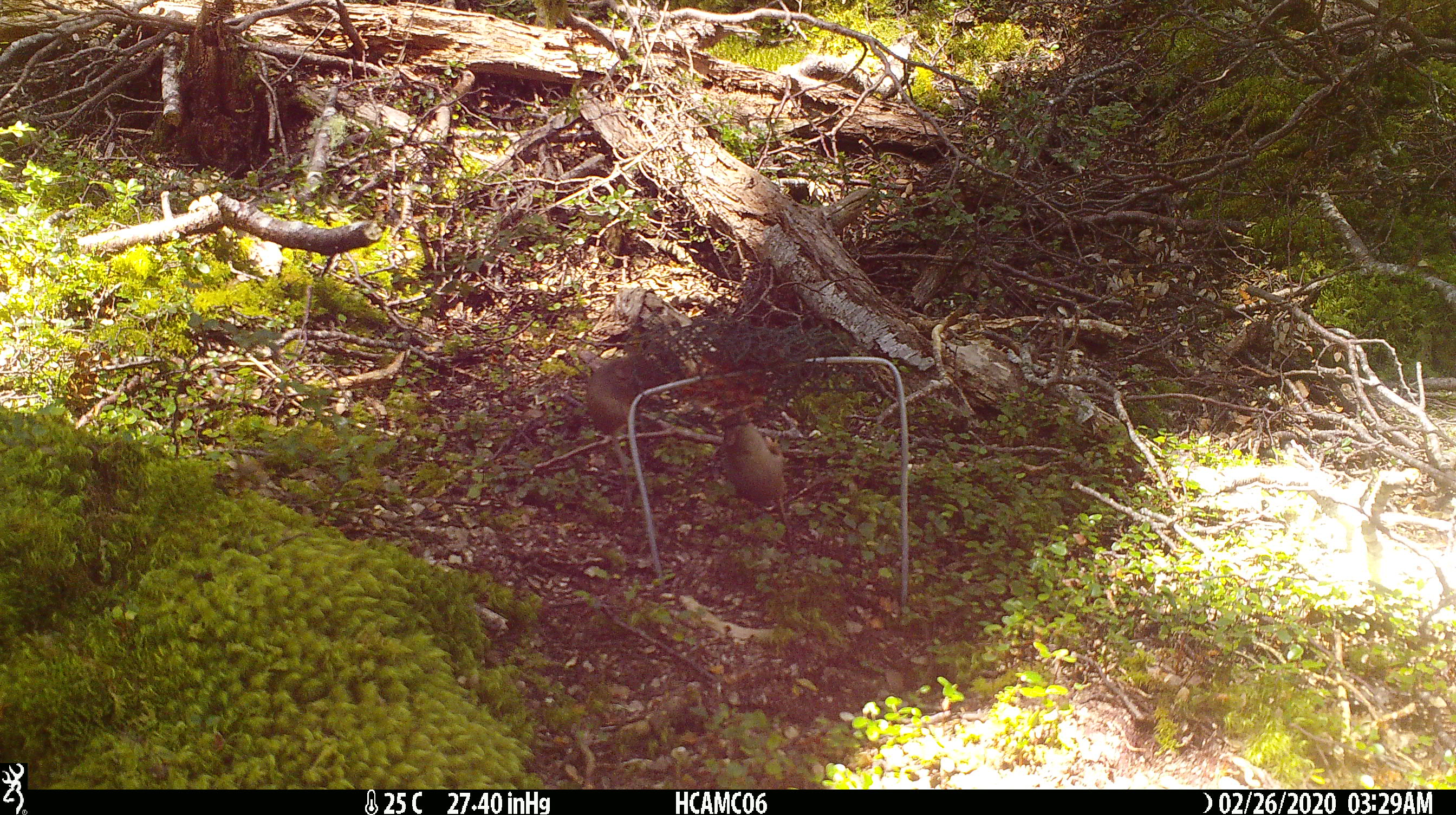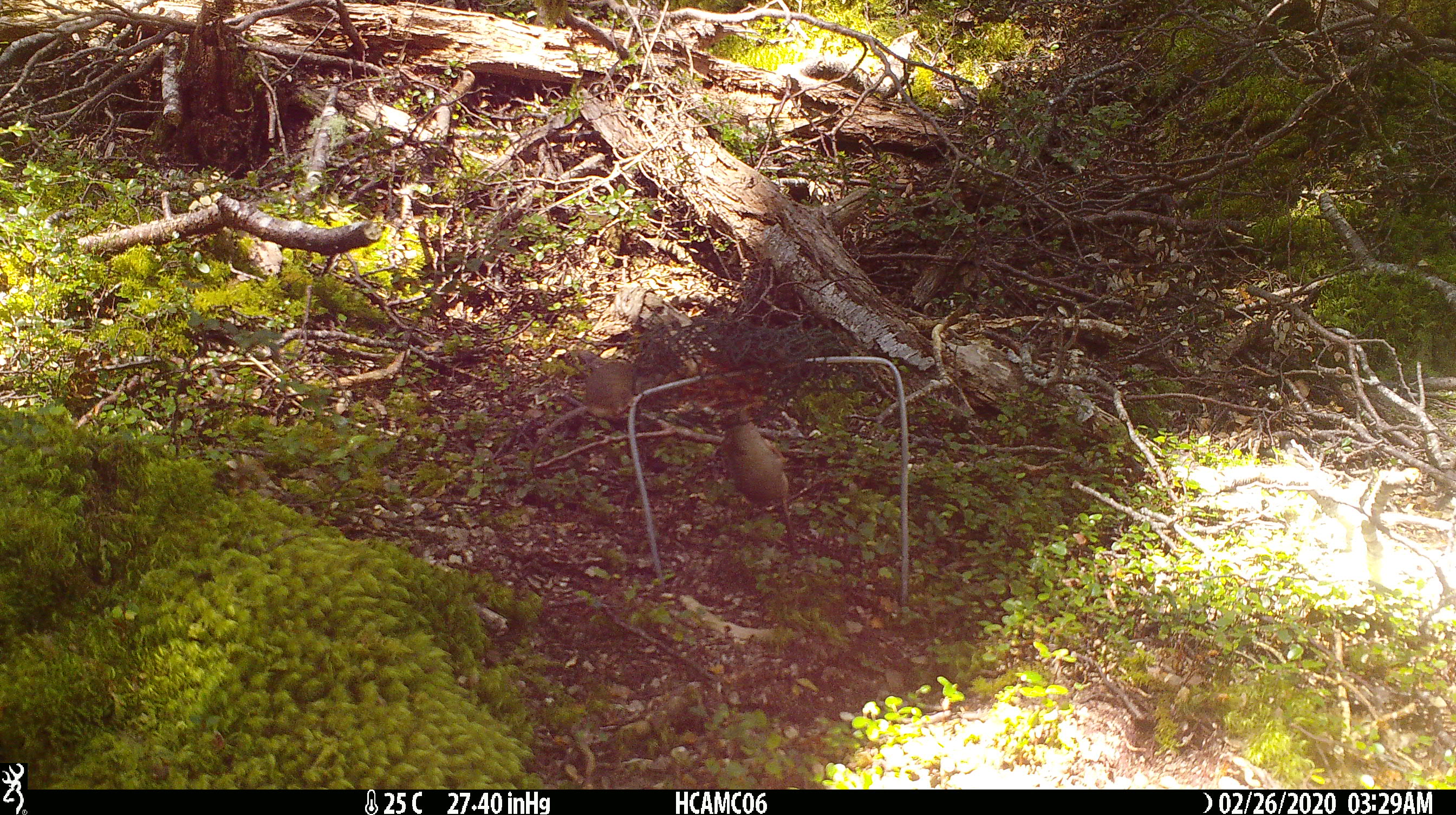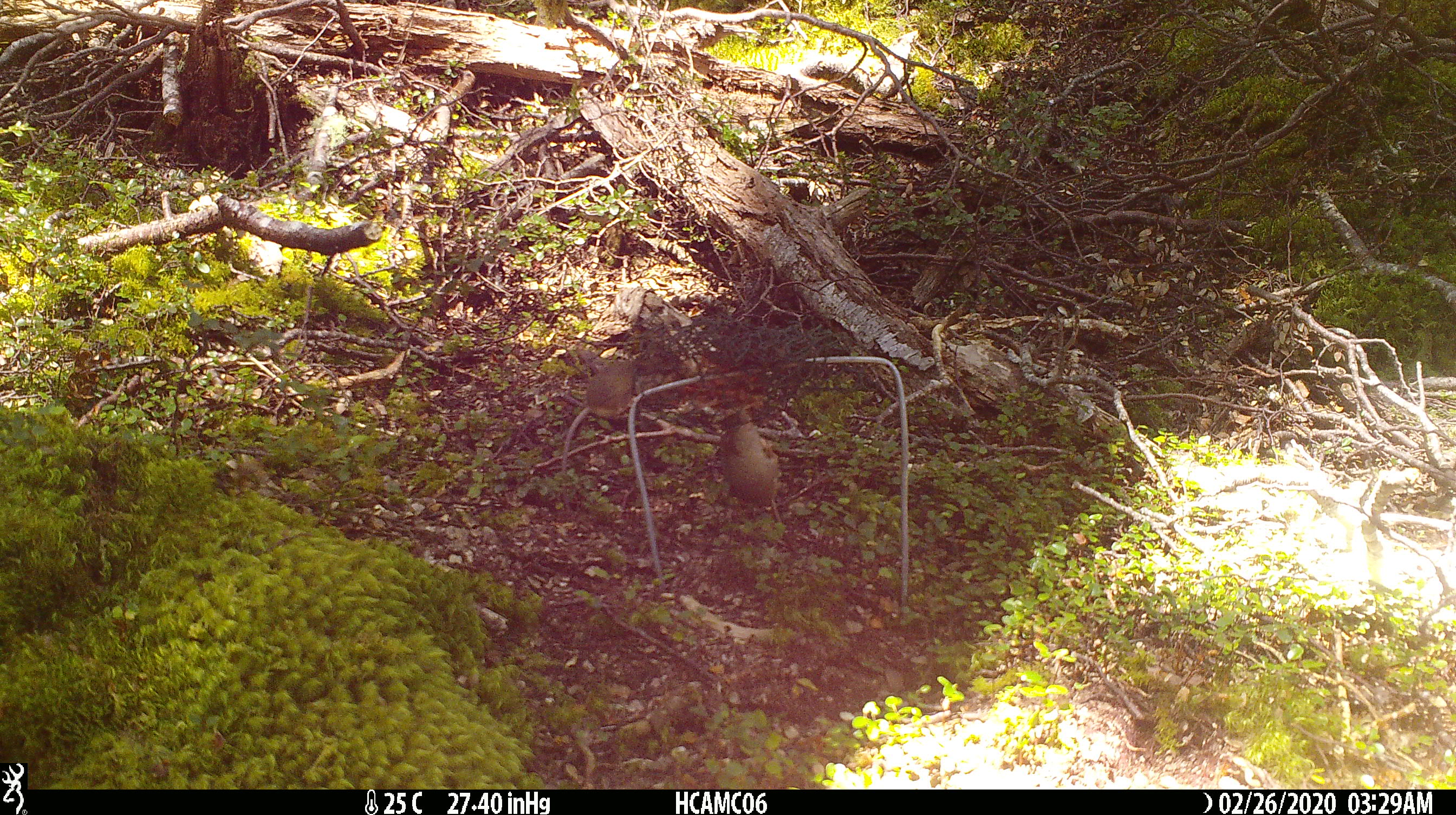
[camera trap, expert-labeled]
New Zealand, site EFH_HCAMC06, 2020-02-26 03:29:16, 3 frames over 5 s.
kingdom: Animalia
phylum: Chordata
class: Mammalia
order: Rodentia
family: Muridae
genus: Mus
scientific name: Mus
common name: mouse